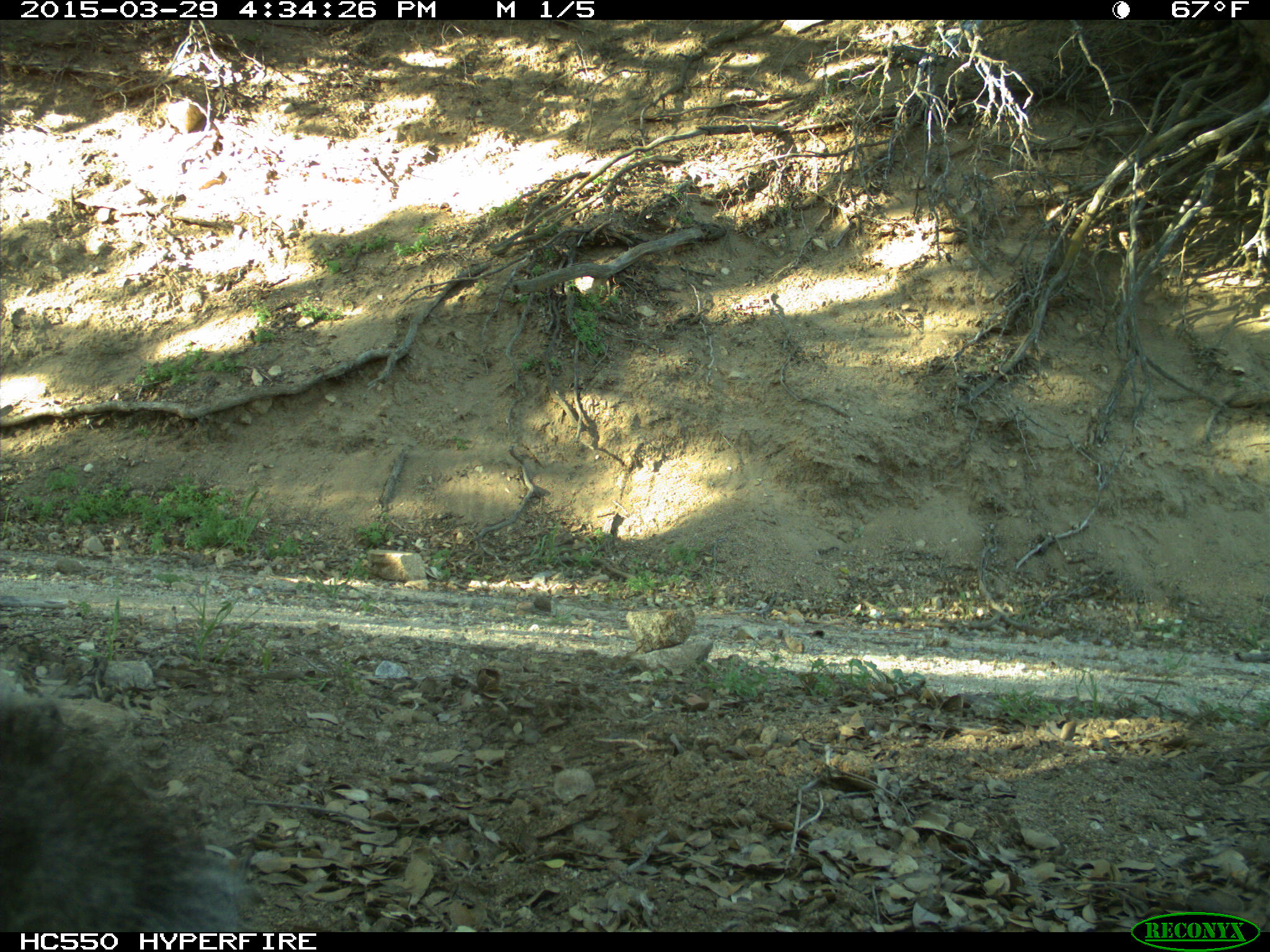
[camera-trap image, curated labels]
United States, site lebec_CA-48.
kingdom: Animalia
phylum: Chordata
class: Mammalia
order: Rodentia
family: Sciuridae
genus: Sciurus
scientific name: Sciurus carolinensis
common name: eastern gray squirrel